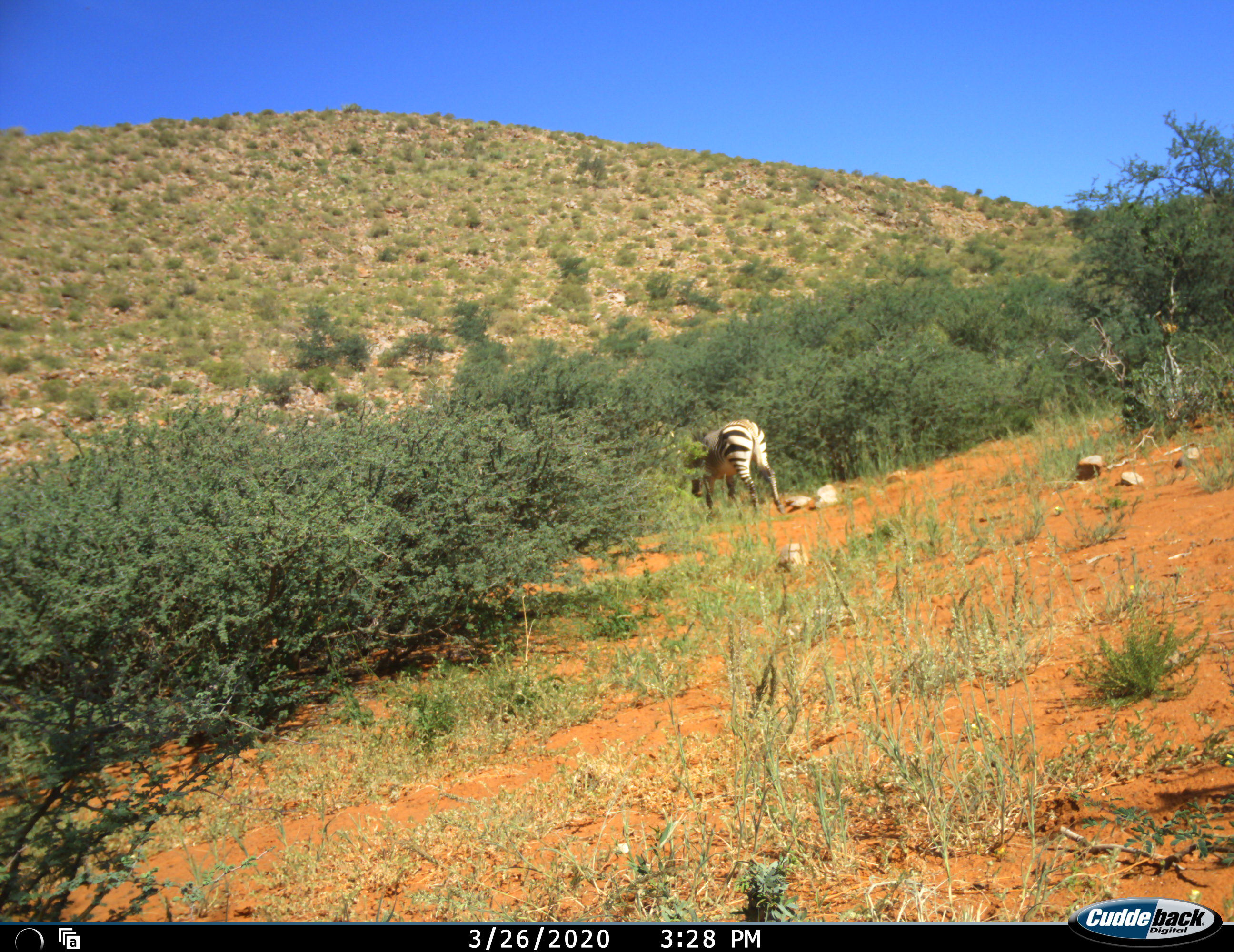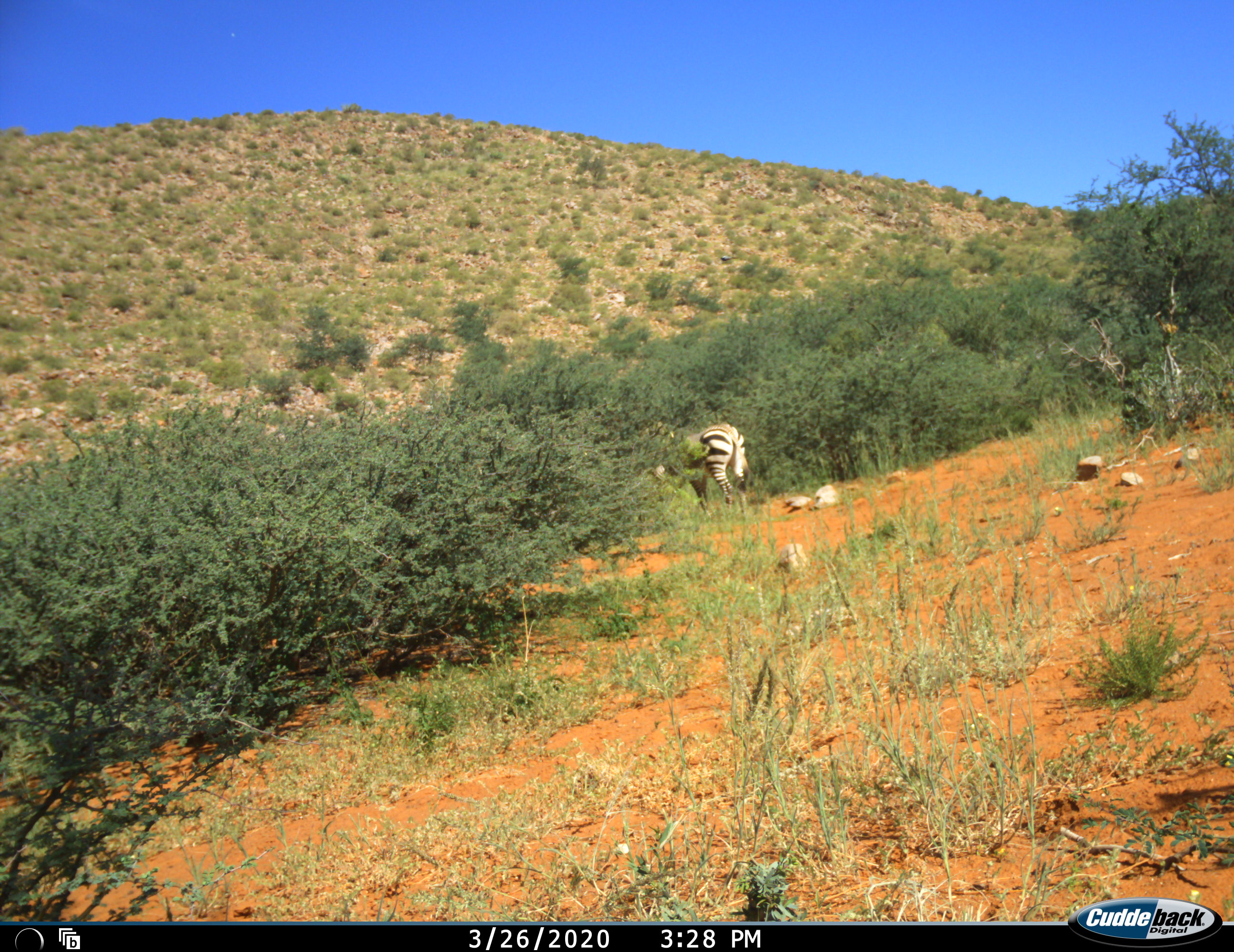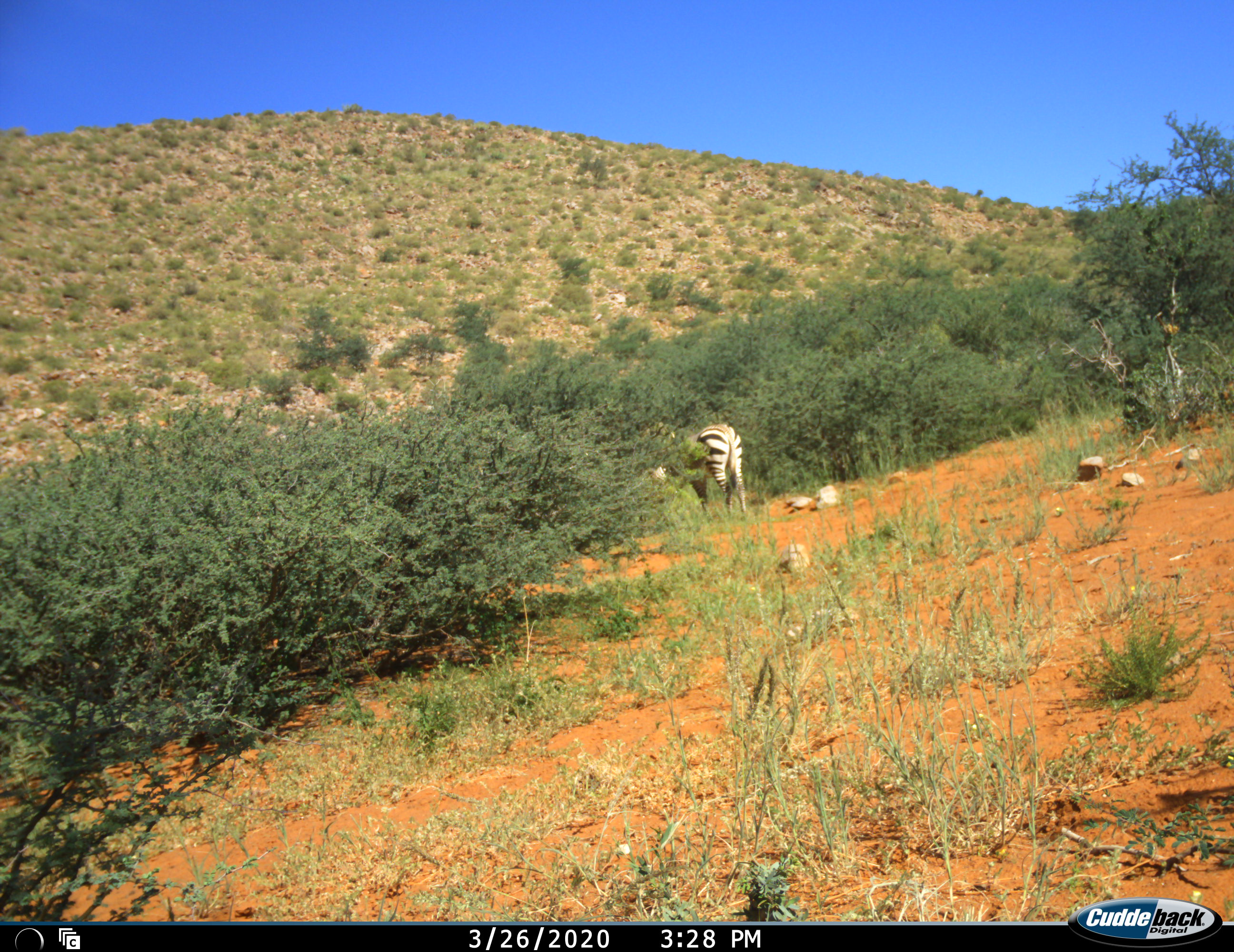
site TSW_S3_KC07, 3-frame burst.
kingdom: Animalia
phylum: Chordata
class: Mammalia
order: Perissodactyla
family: Equidae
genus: Equus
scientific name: Equus zebra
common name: mountain zebra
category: zebramountain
Zebramountain (mountain zebra) (Equus zebra), count 1. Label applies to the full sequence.